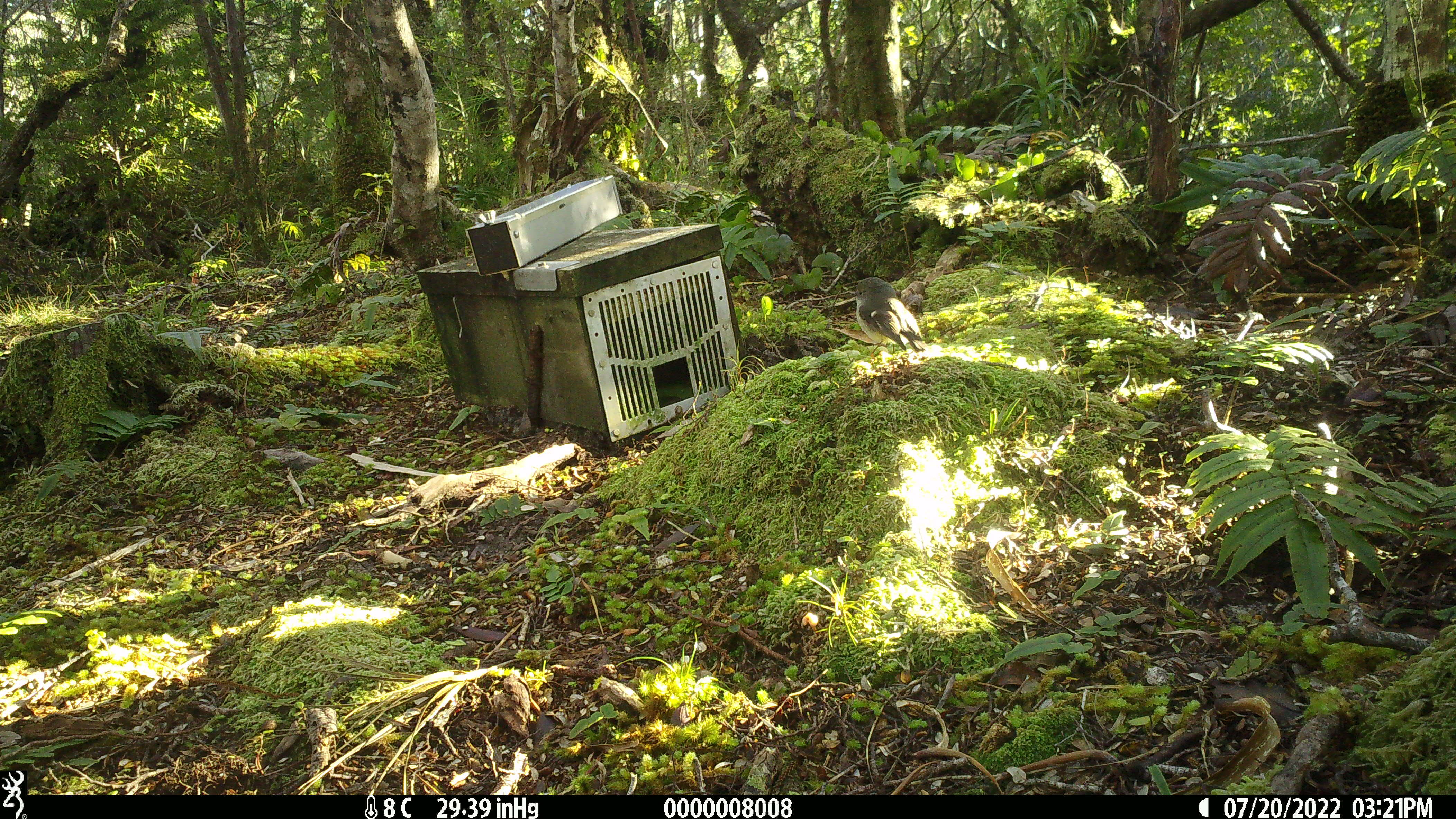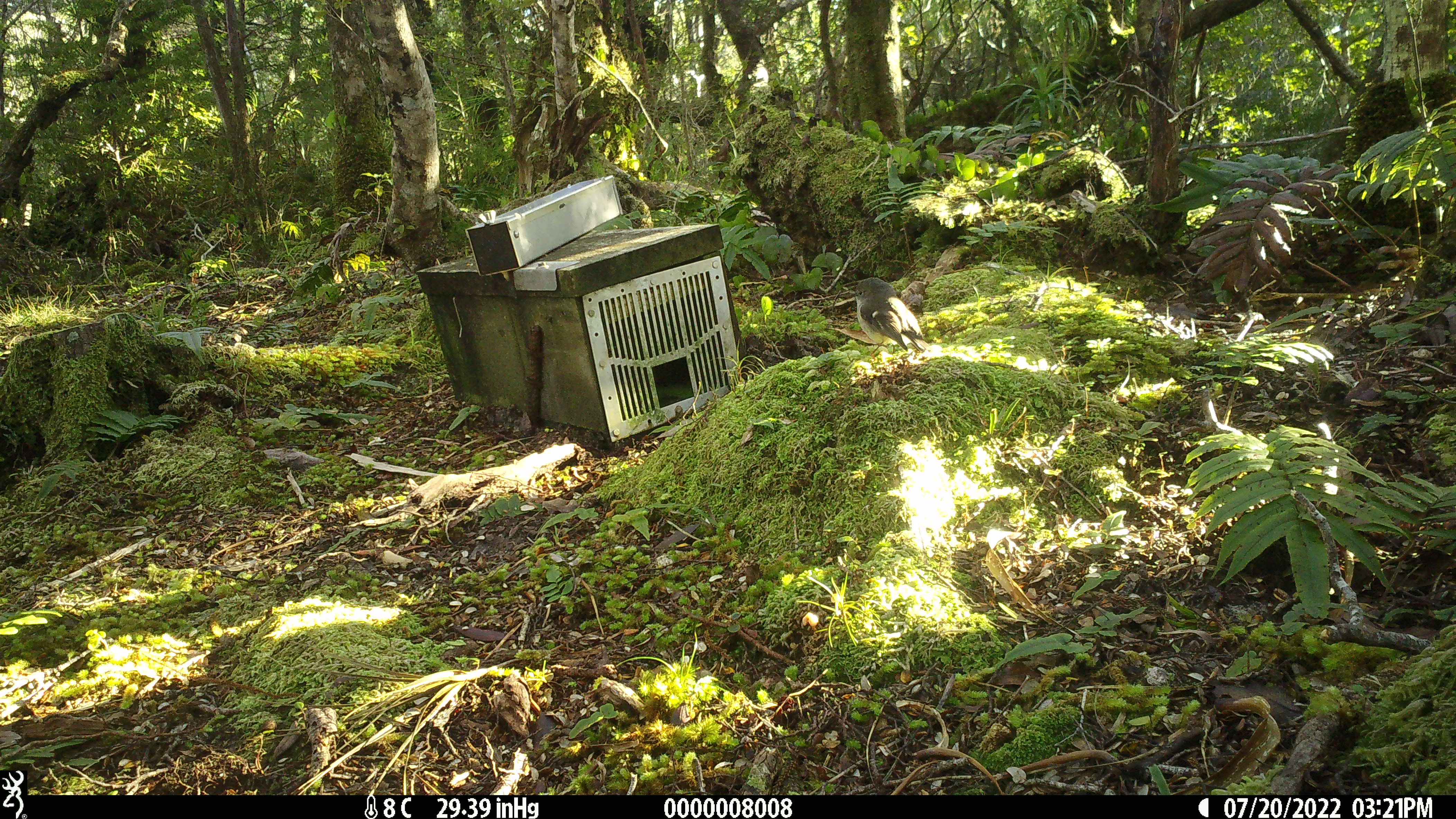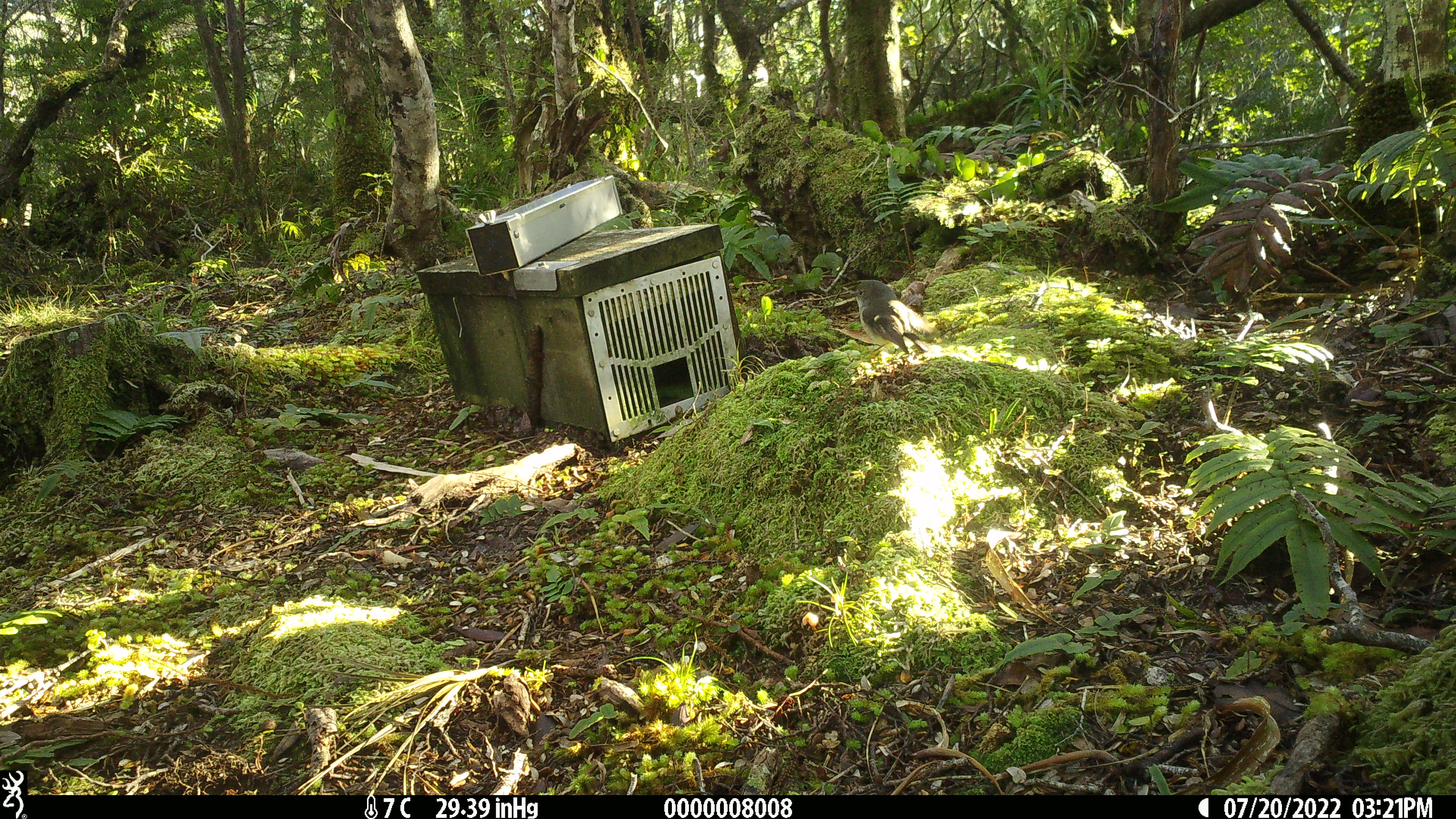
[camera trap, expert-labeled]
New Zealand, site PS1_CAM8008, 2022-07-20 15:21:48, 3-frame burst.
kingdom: Animalia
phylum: Chordata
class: Aves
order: Passeriformes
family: Petroicidae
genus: Petroica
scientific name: Petroica macrocephala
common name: tomtit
Tomtit (Petroica macrocephala).